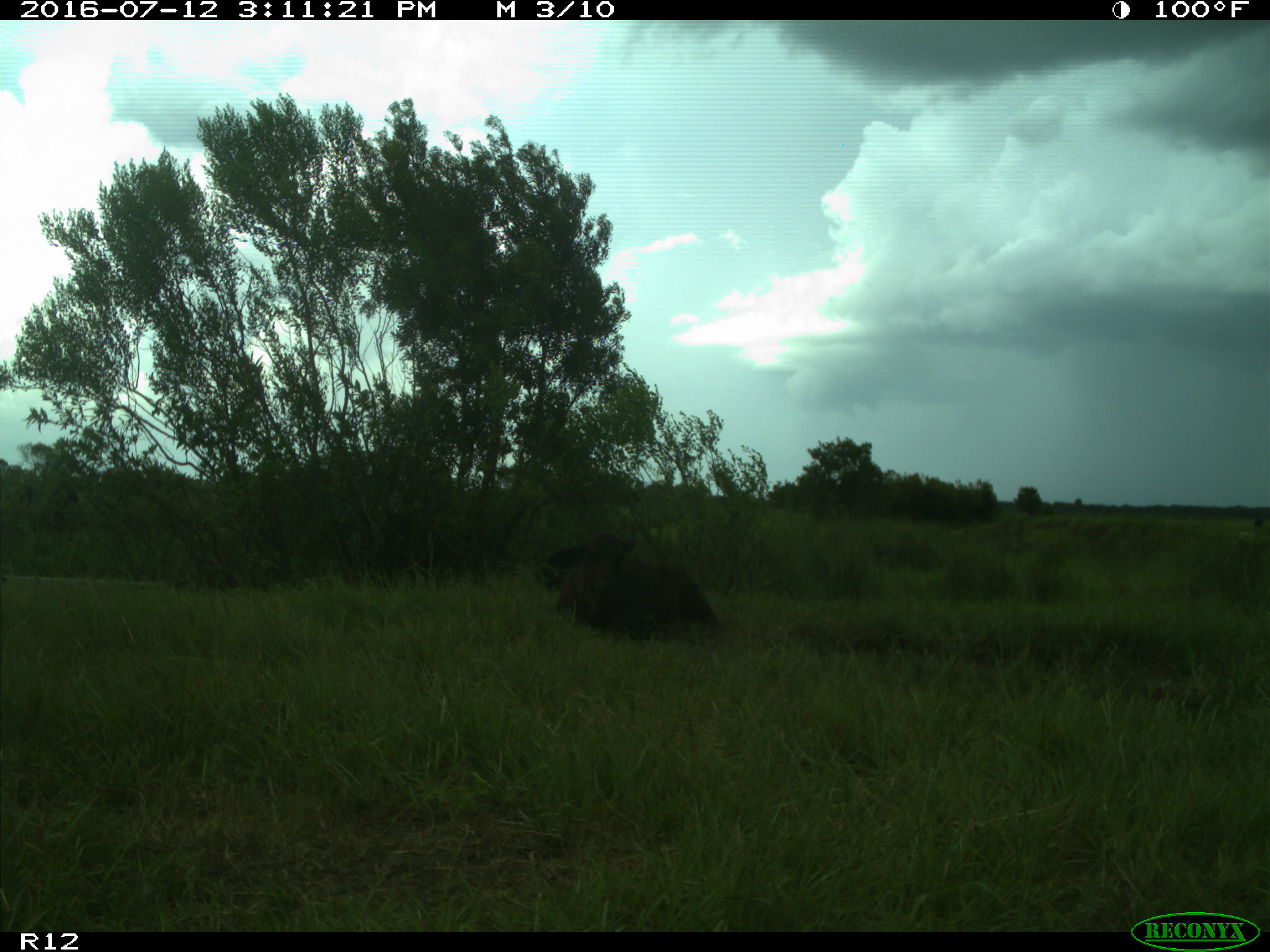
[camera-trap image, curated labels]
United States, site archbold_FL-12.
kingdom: Animalia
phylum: Chordata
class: Mammalia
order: Artiodactyla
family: Bovidae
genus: Bos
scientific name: Bos taurus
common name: domestic cow